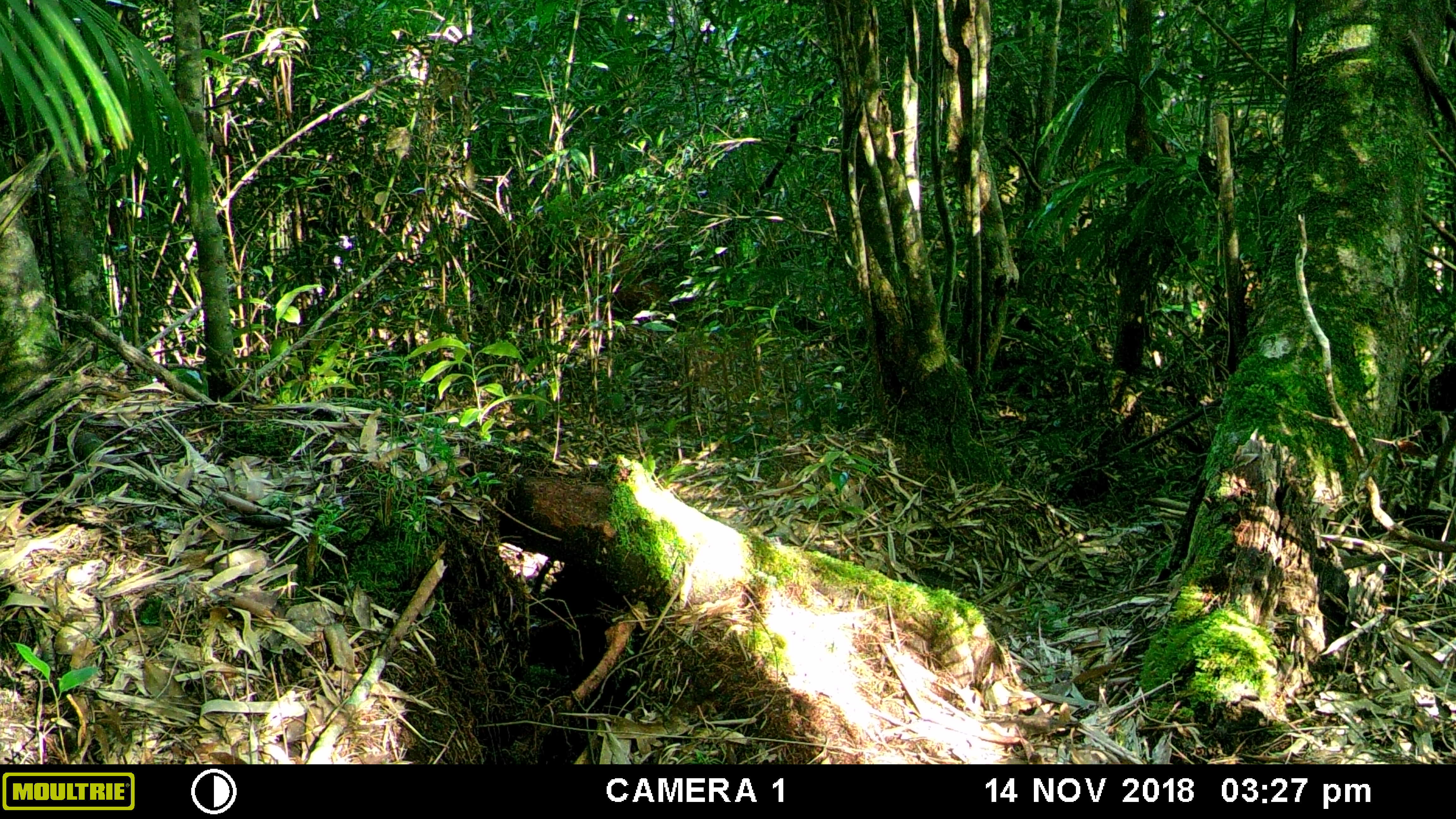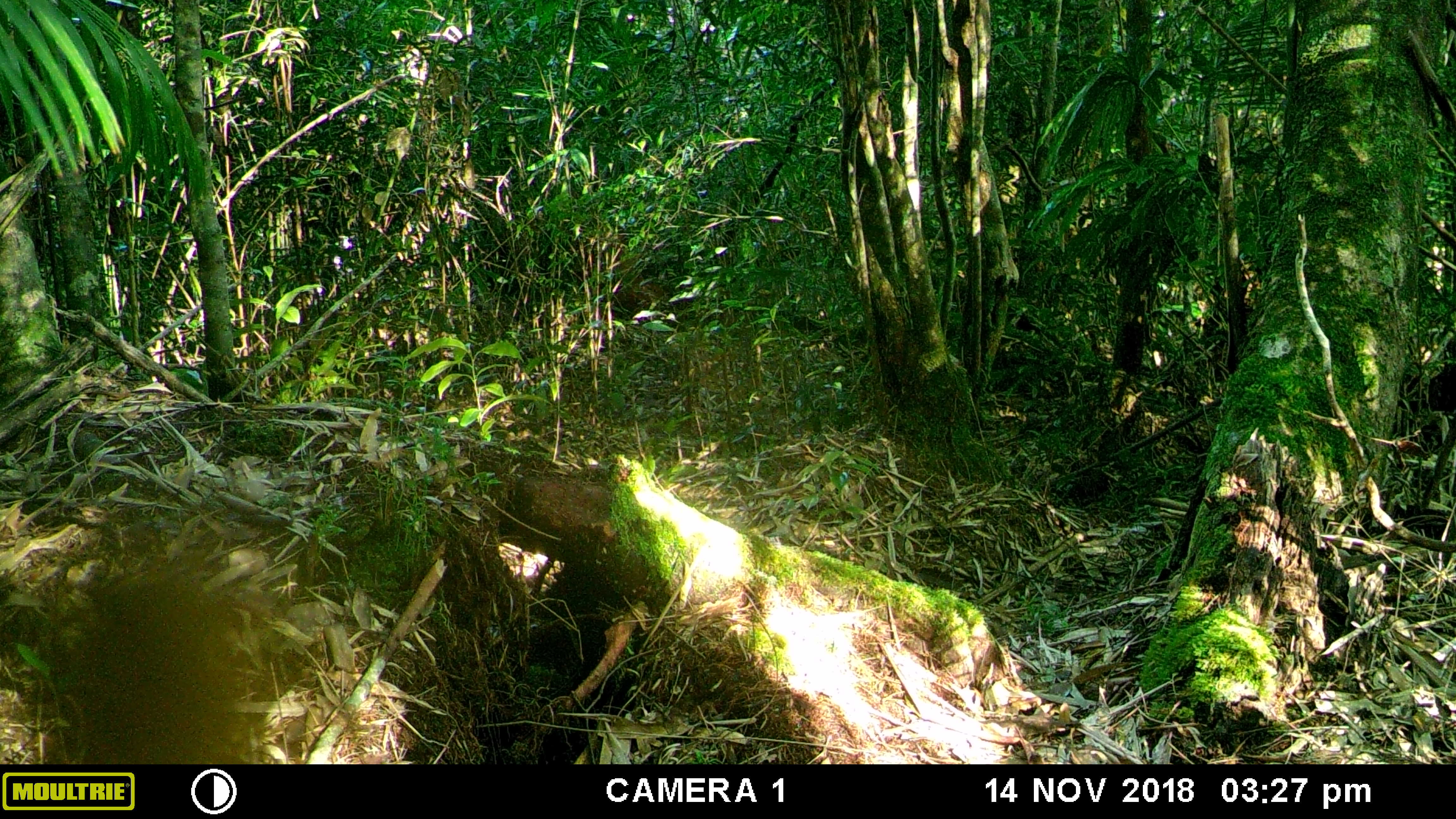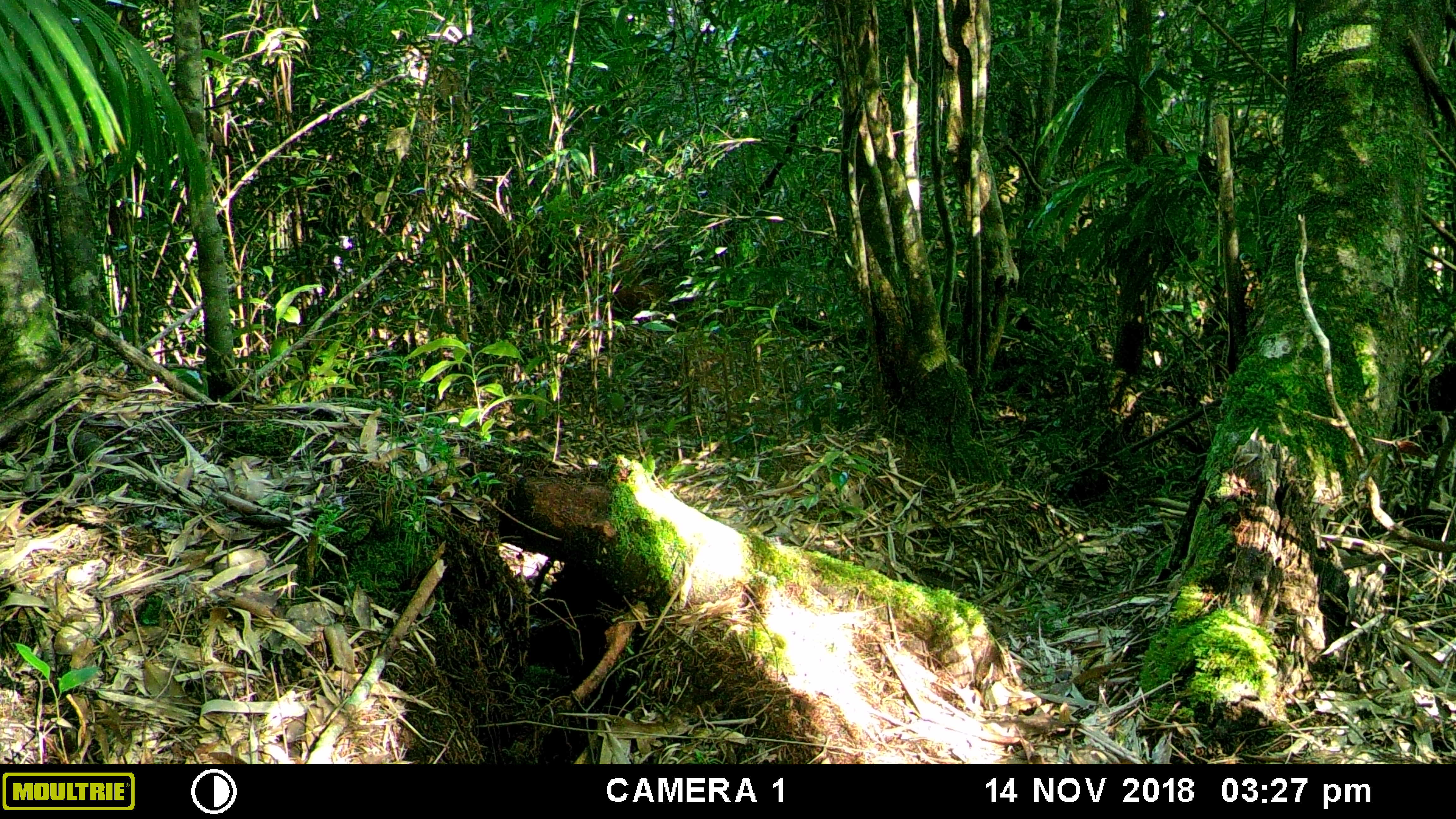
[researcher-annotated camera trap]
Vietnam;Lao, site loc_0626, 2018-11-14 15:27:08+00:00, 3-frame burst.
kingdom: Animalia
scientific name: Animalia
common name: animal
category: unidentified animal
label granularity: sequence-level